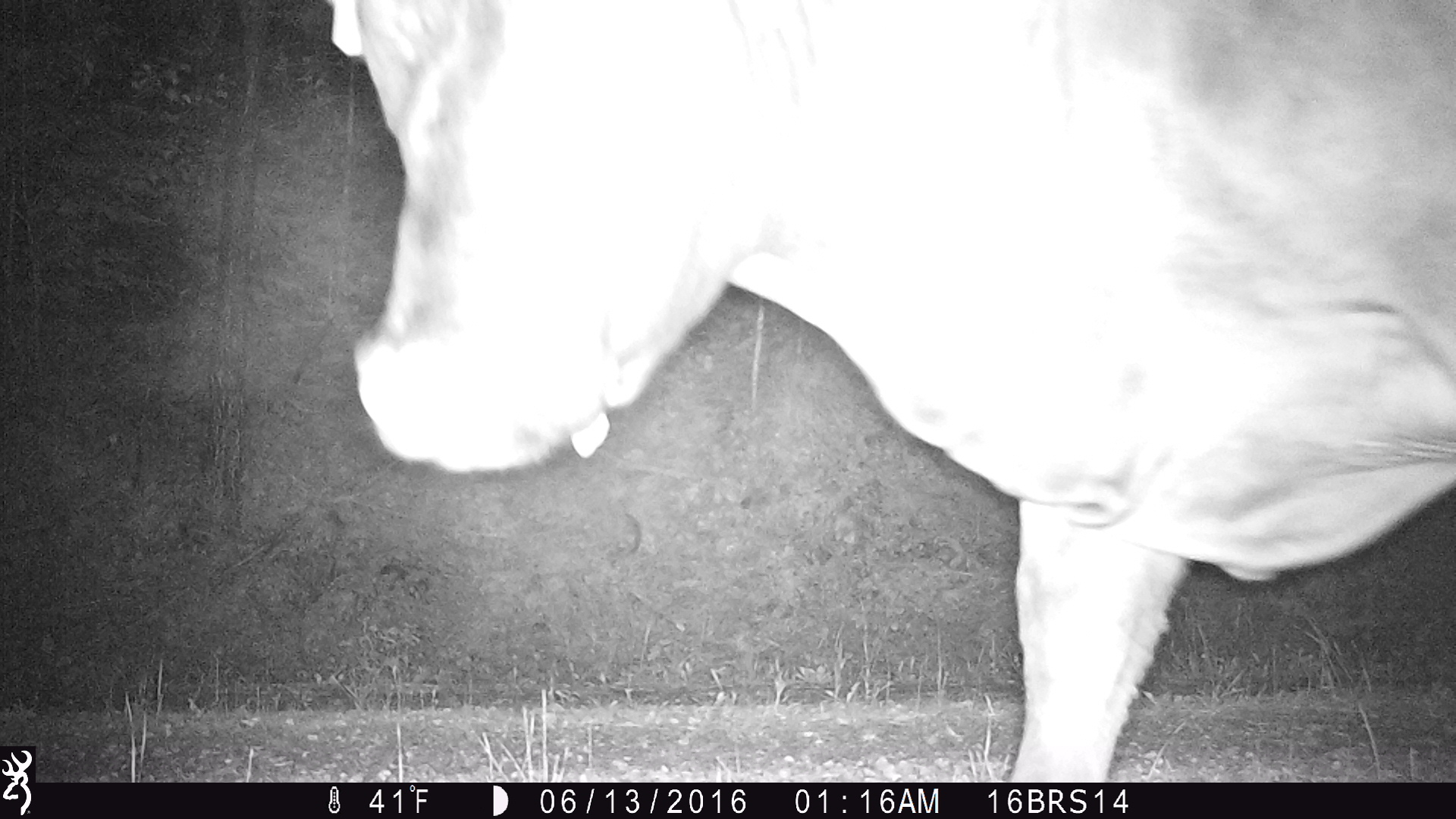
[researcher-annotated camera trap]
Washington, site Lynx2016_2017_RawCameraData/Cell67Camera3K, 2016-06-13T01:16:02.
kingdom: Animalia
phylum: Chordata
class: Mammalia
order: Artiodactyla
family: Bovidae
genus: Bos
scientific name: Bos taurus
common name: domestic cattle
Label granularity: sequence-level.